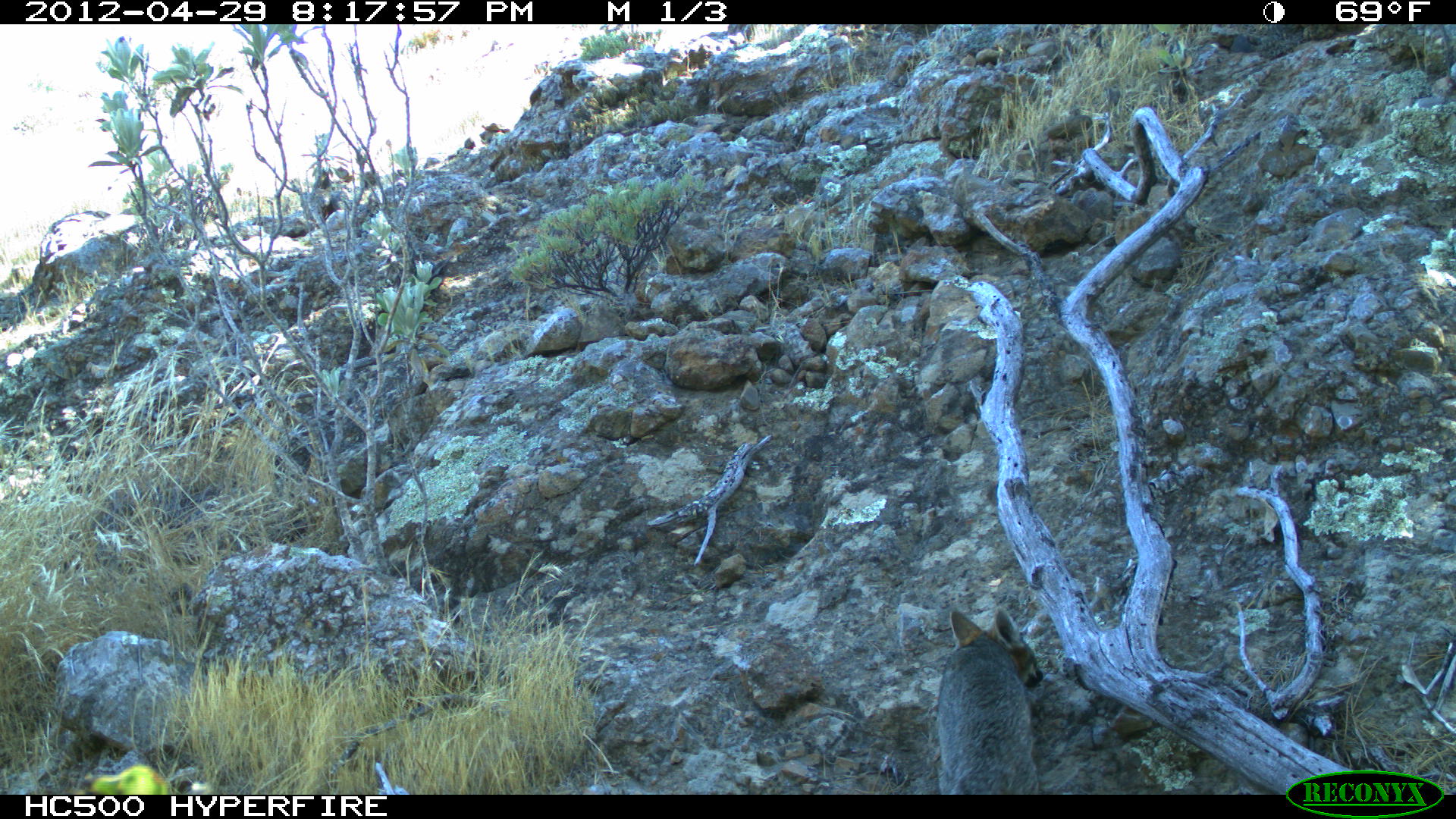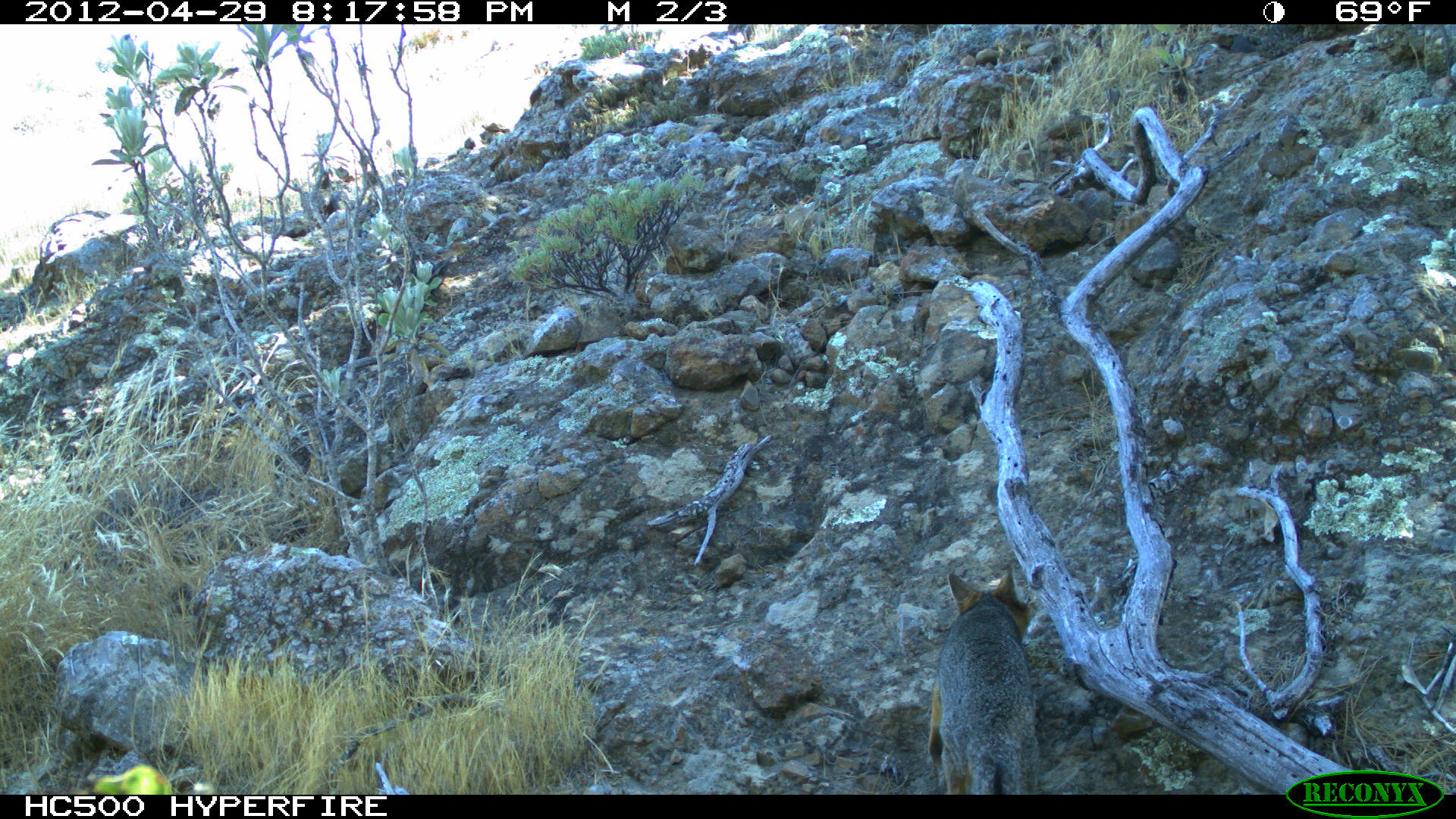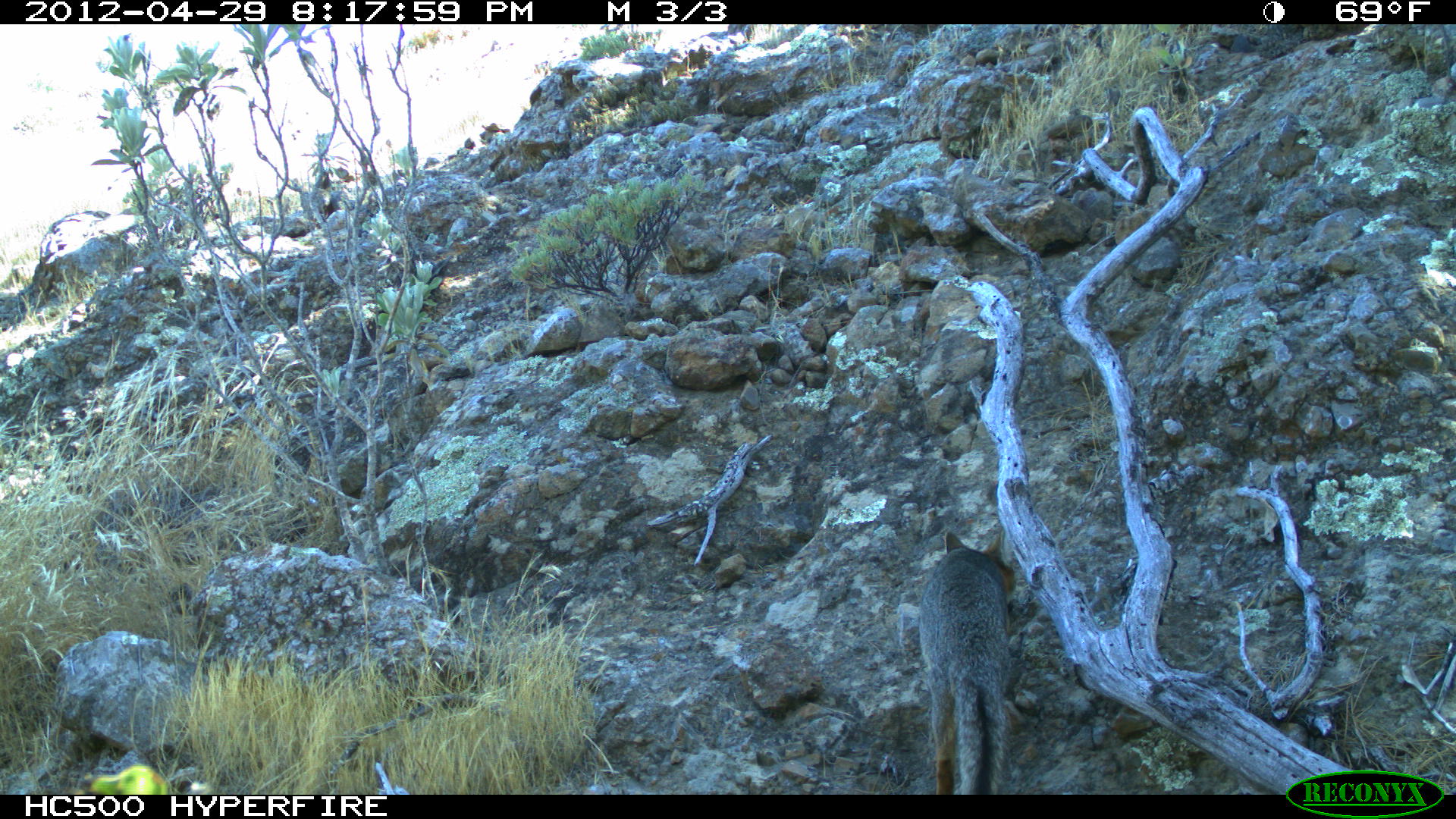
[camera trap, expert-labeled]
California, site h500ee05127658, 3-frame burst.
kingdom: Animalia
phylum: Chordata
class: Mammalia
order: Carnivora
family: Canidae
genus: Urocyon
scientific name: Urocyon littoralis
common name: island fox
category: fox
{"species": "fox (island fox) (Urocyon littoralis)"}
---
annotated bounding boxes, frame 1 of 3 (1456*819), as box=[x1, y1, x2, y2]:
fox: box=[936, 607, 1043, 794]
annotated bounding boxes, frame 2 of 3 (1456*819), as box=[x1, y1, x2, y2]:
fox: box=[928, 566, 1039, 794]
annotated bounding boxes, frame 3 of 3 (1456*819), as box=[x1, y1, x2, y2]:
fox: box=[918, 529, 1015, 794]